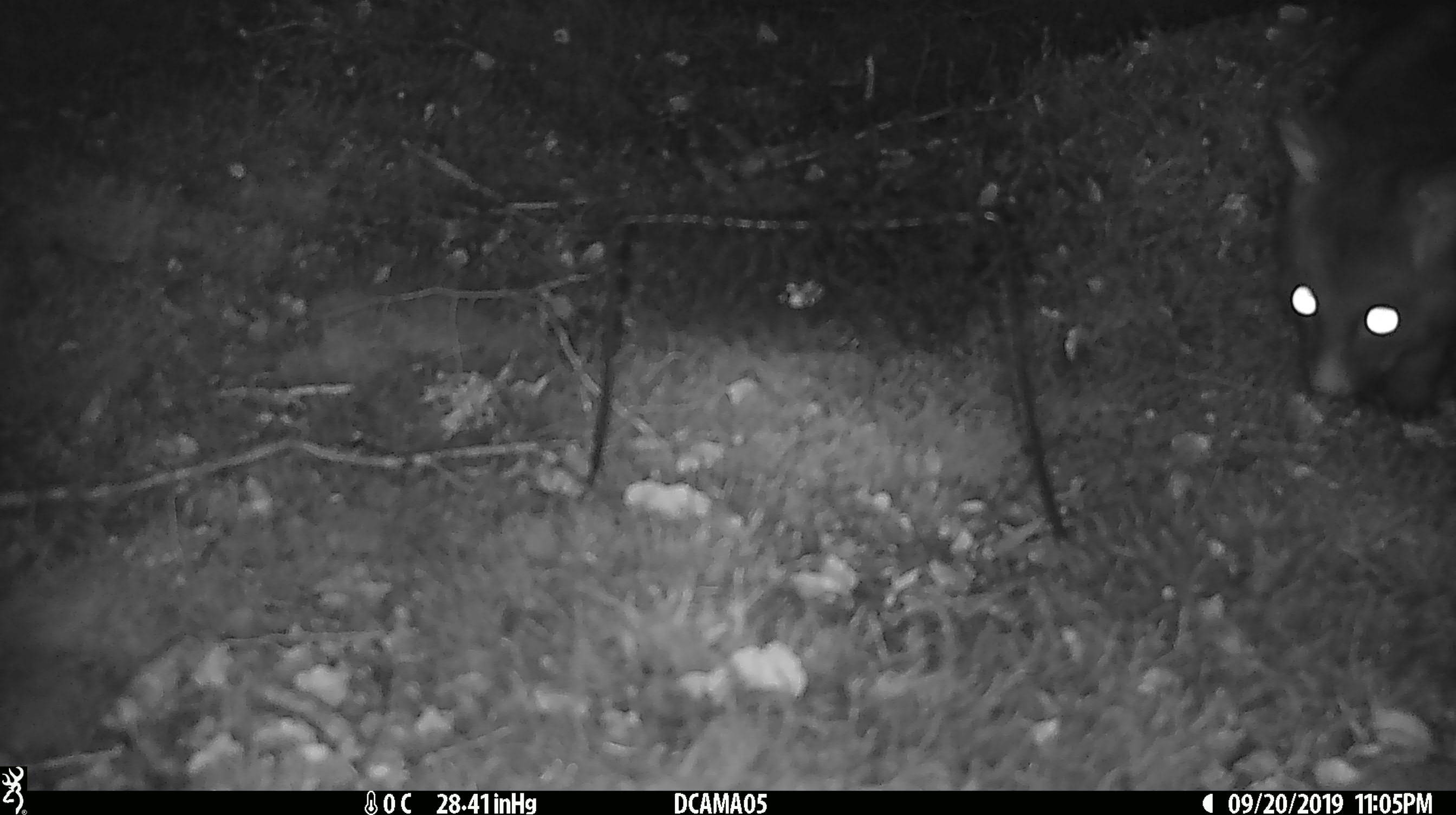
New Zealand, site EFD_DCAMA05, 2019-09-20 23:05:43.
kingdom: Animalia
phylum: Chordata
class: Mammalia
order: Diprotodontia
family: Phalangeridae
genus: Trichosurus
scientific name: Trichosurus vulpecula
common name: common brushtail possum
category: possum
Possum (common brushtail possum) (Trichosurus vulpecula).